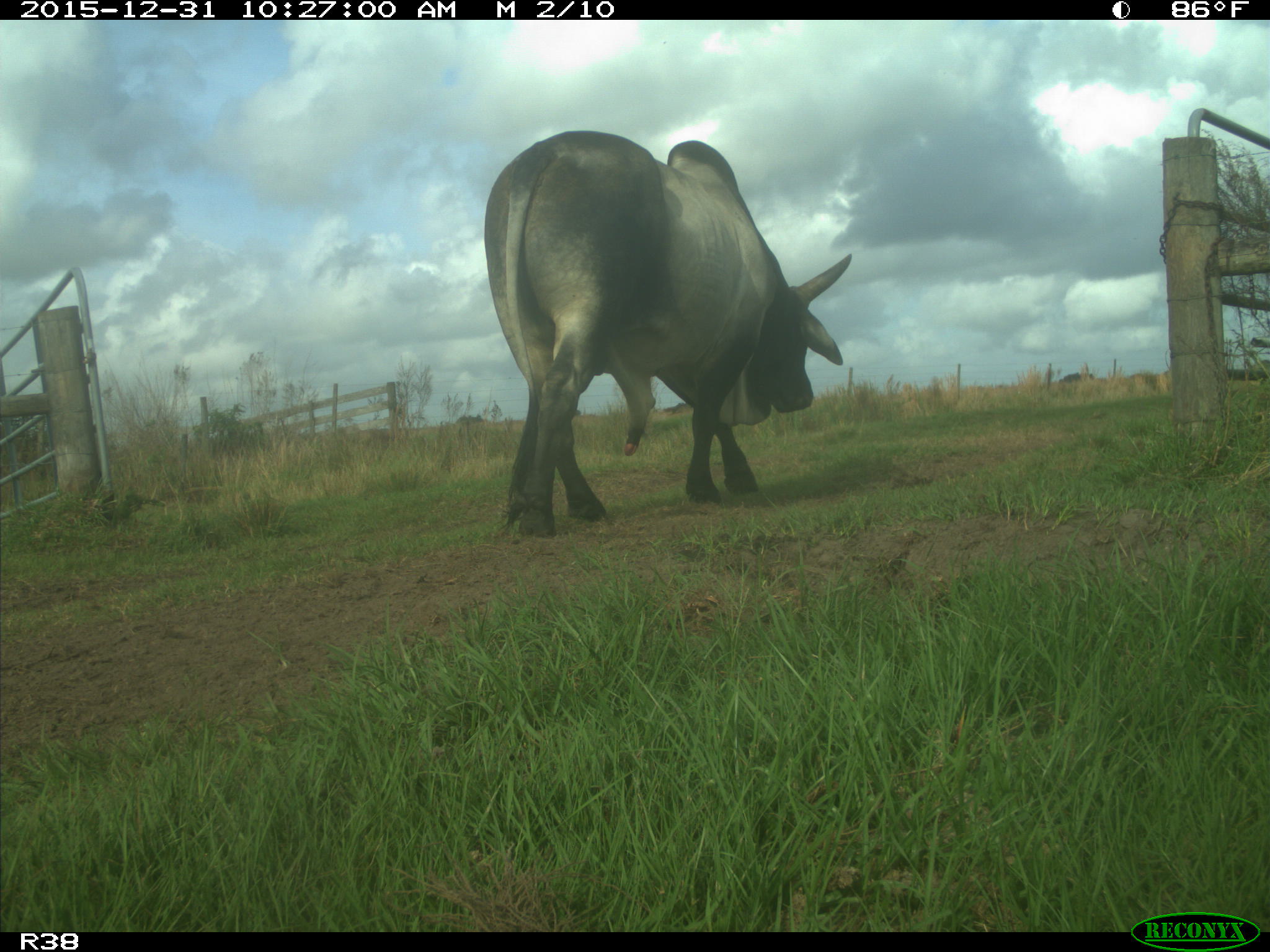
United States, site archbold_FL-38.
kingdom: Animalia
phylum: Chordata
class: Mammalia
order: Artiodactyla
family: Bovidae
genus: Bos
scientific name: Bos taurus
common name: domestic cow